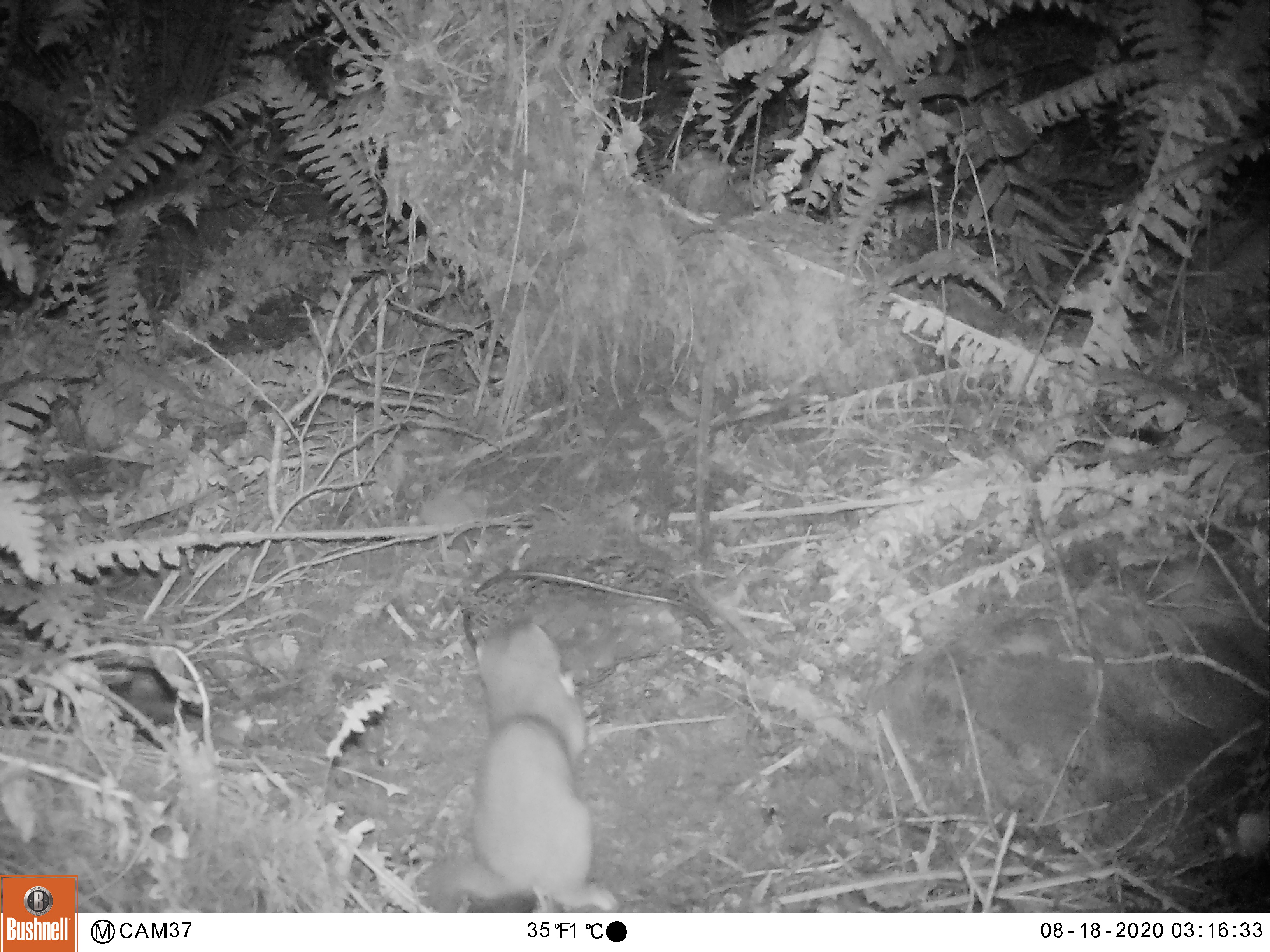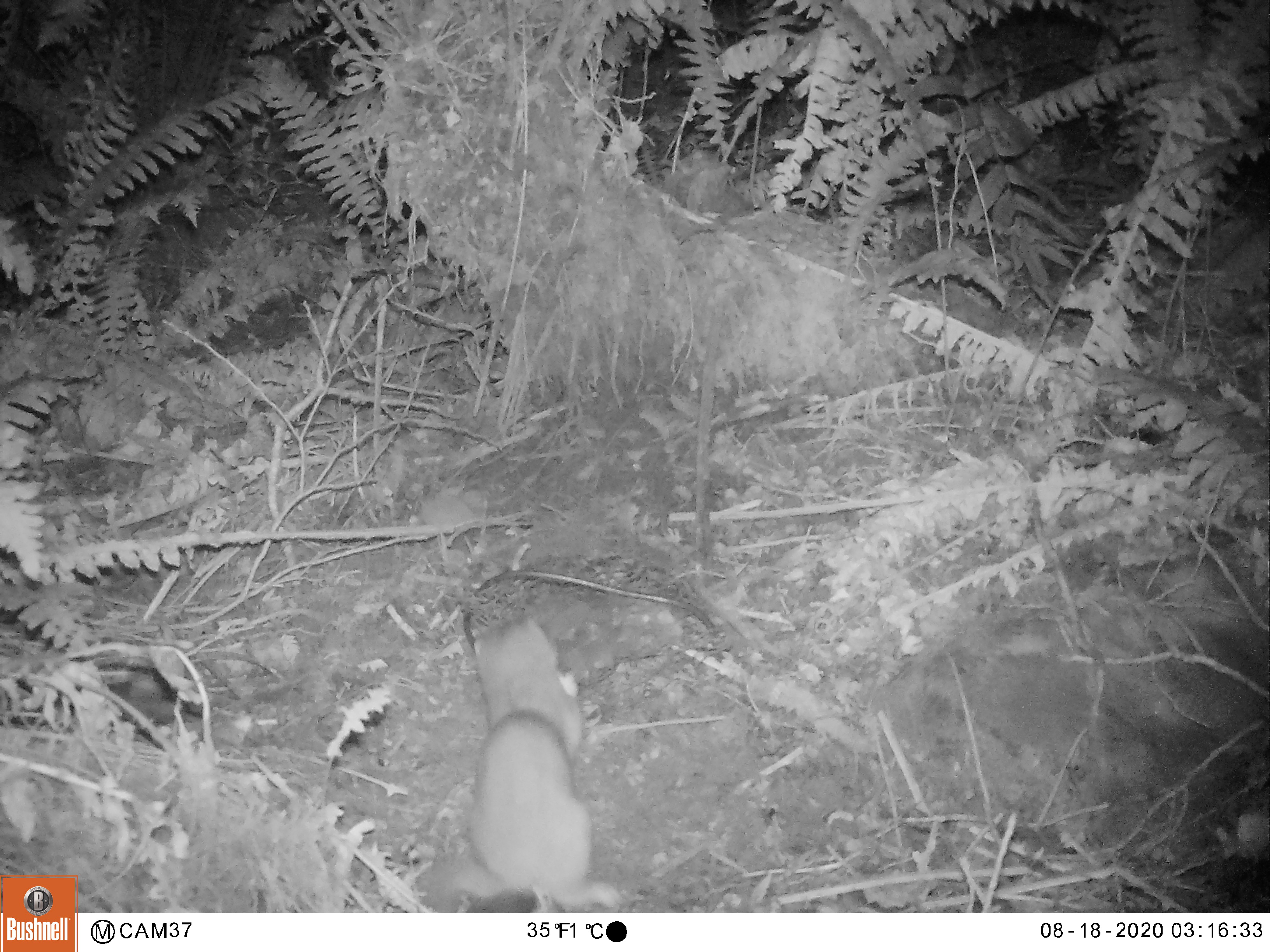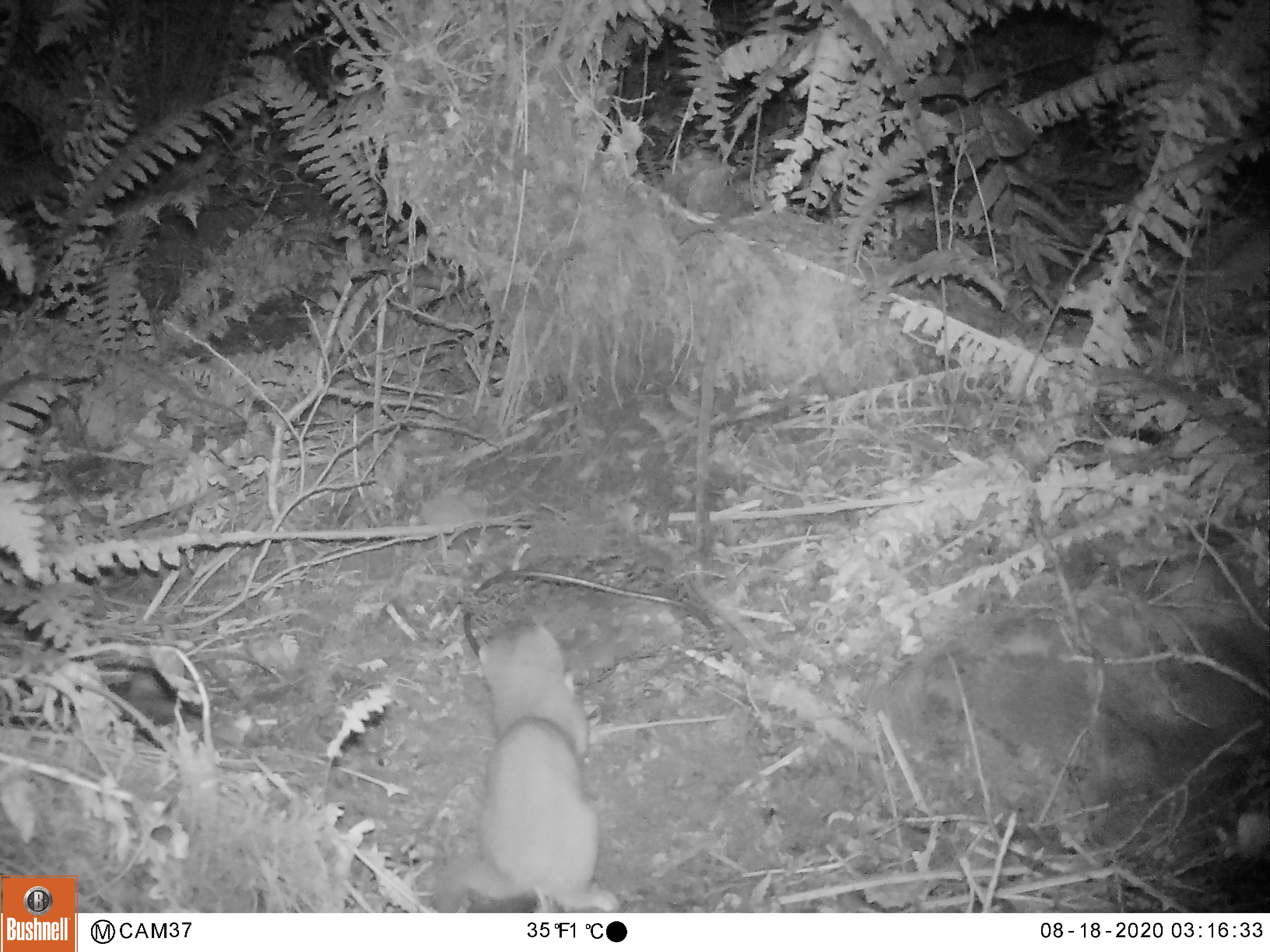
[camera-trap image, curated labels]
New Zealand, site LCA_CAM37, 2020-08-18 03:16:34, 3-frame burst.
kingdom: Animalia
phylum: Chordata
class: Mammalia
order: Carnivora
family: Mustelidae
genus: Mustela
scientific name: Mustela erminea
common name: stoat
Stoat (Mustela erminea).